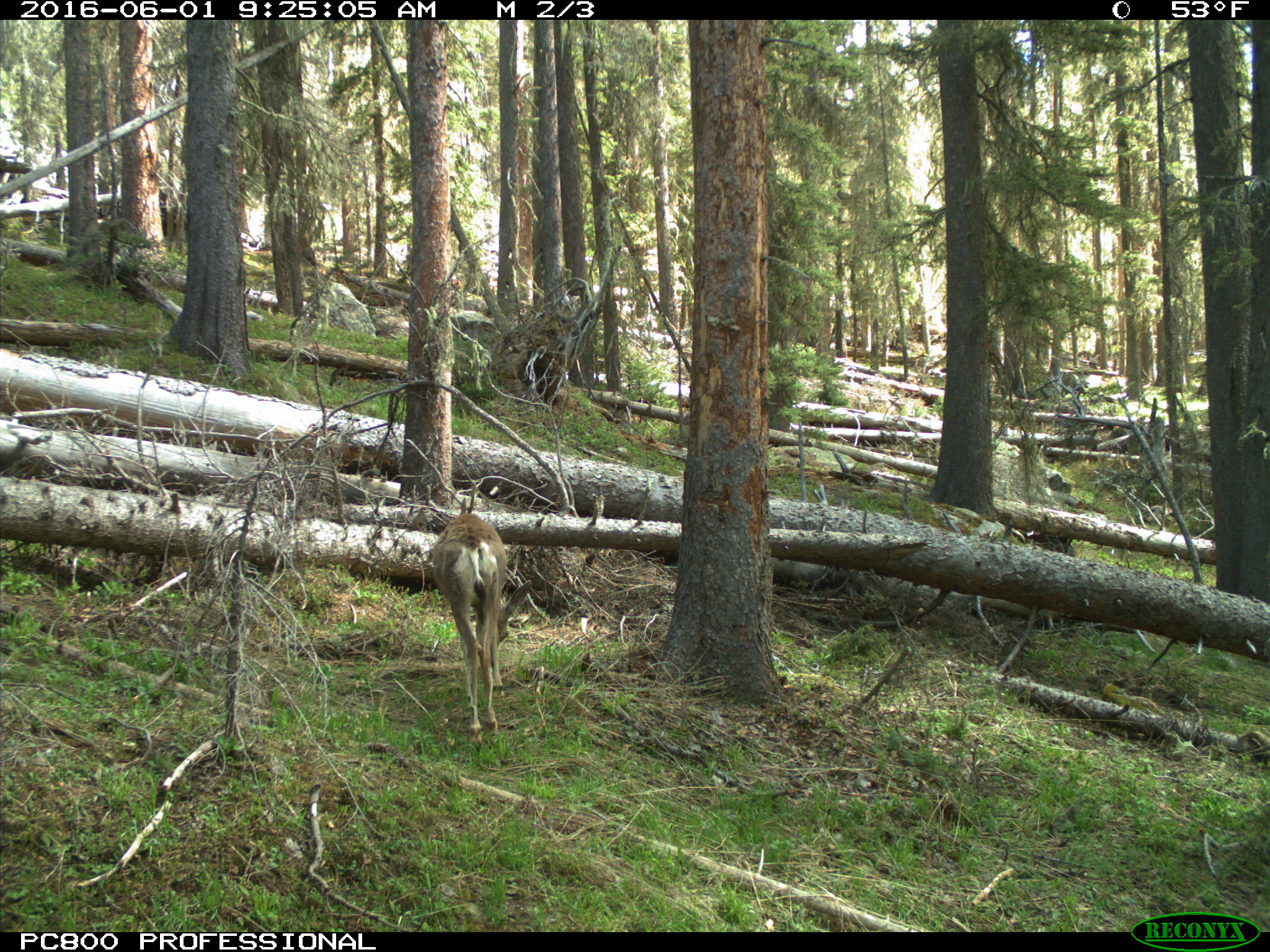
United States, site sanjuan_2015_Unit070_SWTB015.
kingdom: Animalia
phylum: Chordata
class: Mammalia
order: Artiodactyla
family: Cervidae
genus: Odocoileus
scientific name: Odocoileus hemionus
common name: mule deer